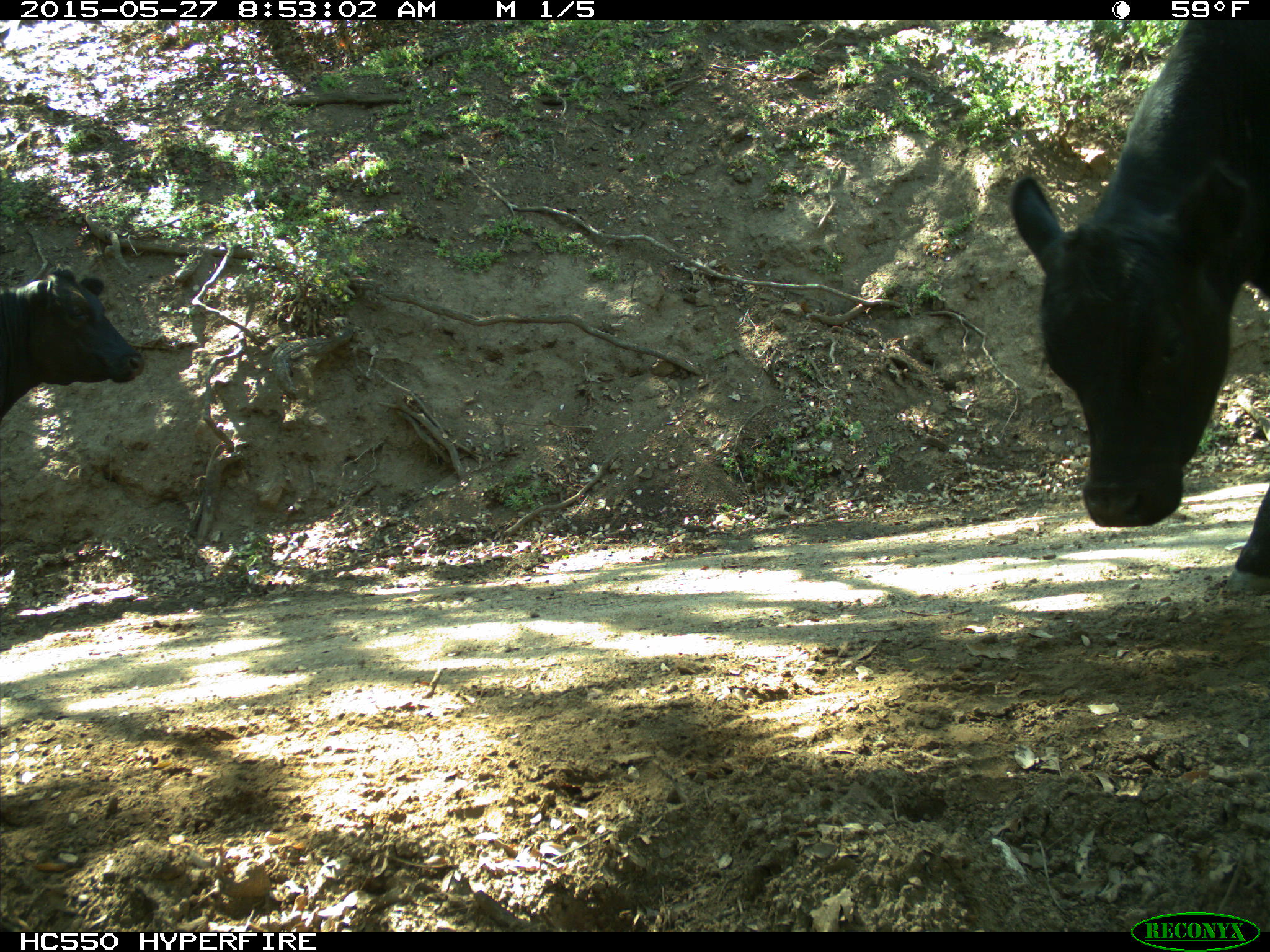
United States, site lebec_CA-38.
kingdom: Animalia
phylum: Chordata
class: Mammalia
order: Artiodactyla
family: Bovidae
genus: Bos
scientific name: Bos taurus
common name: domestic cow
Bos taurus (domestic cow).